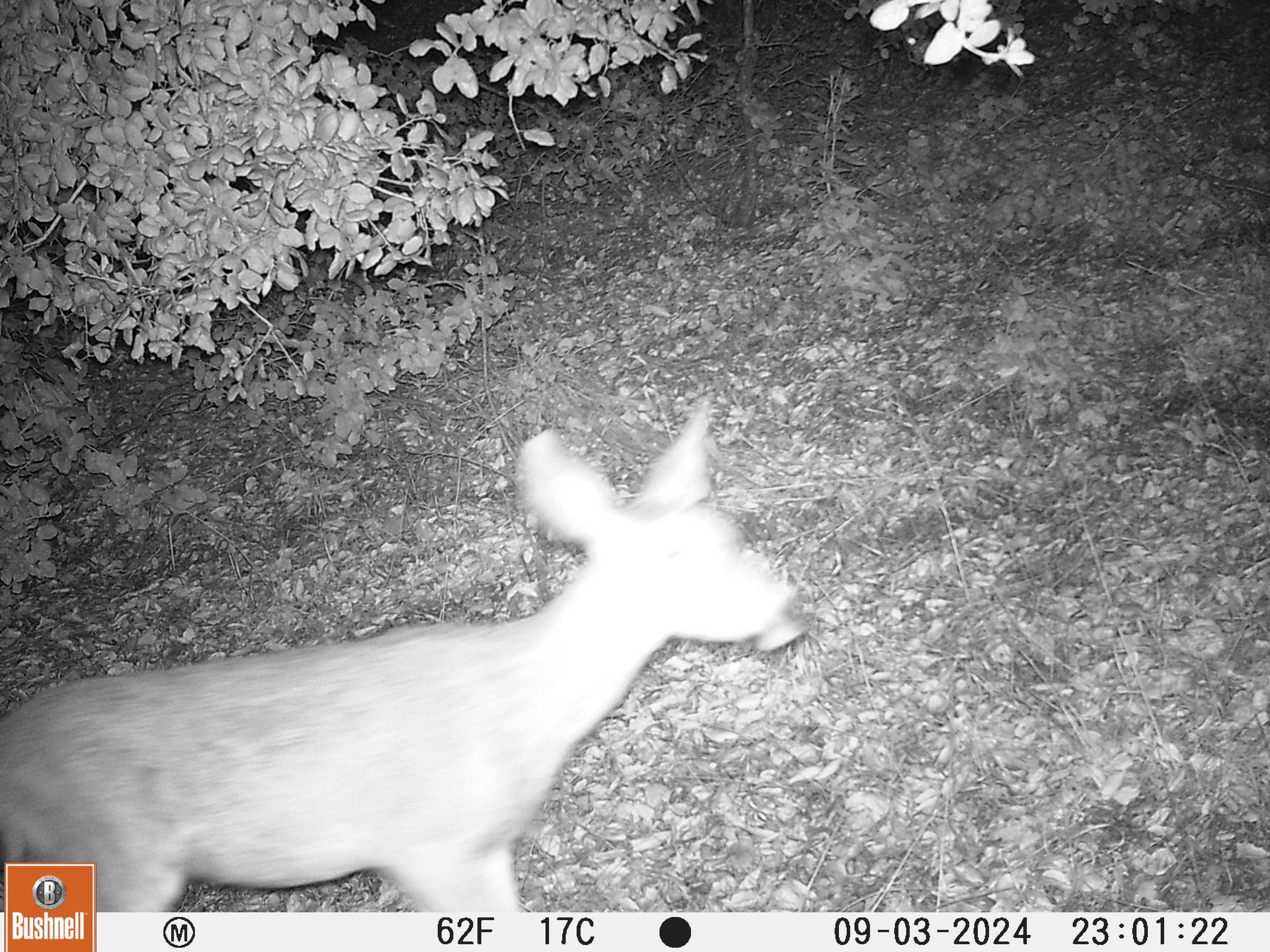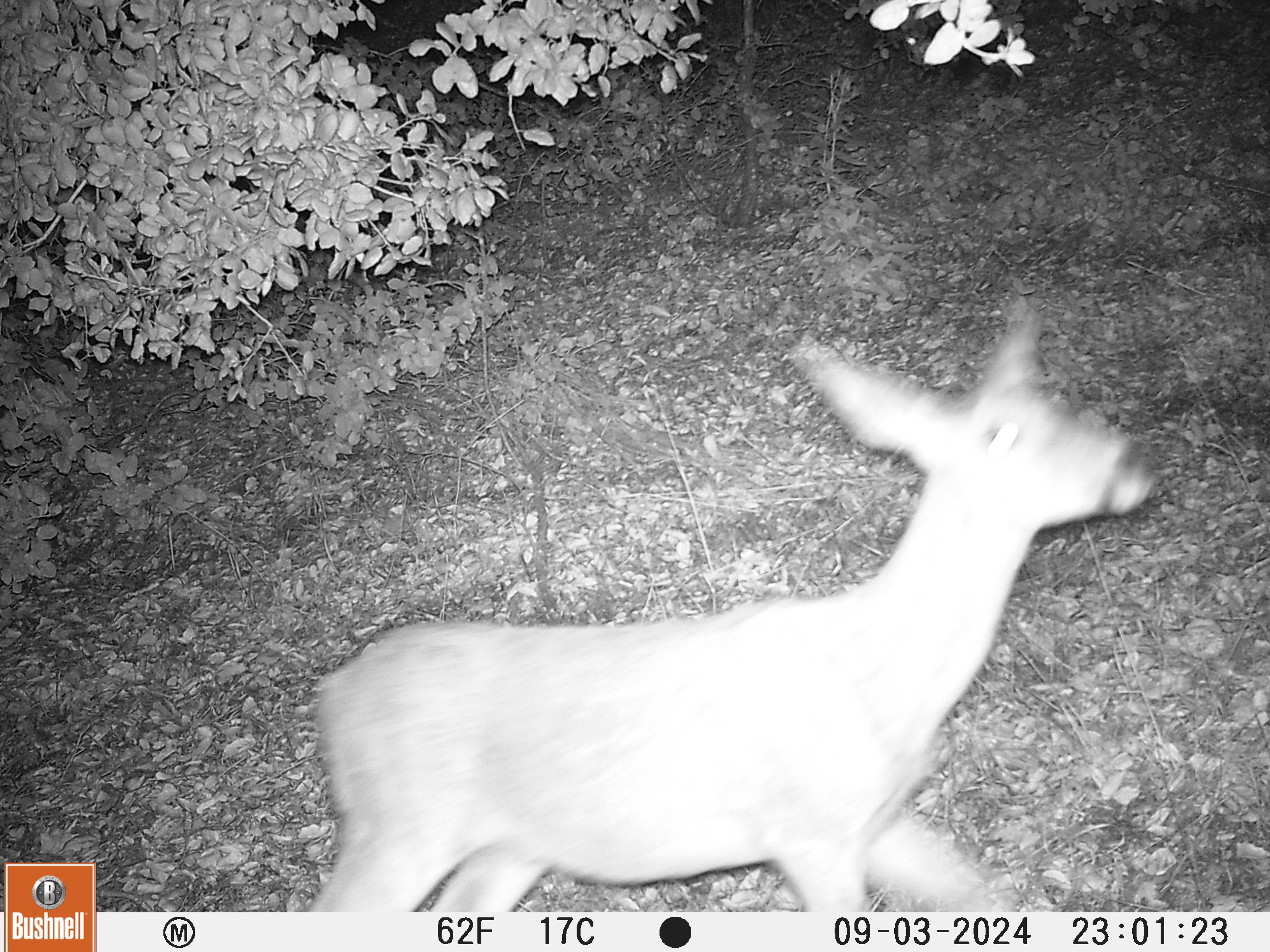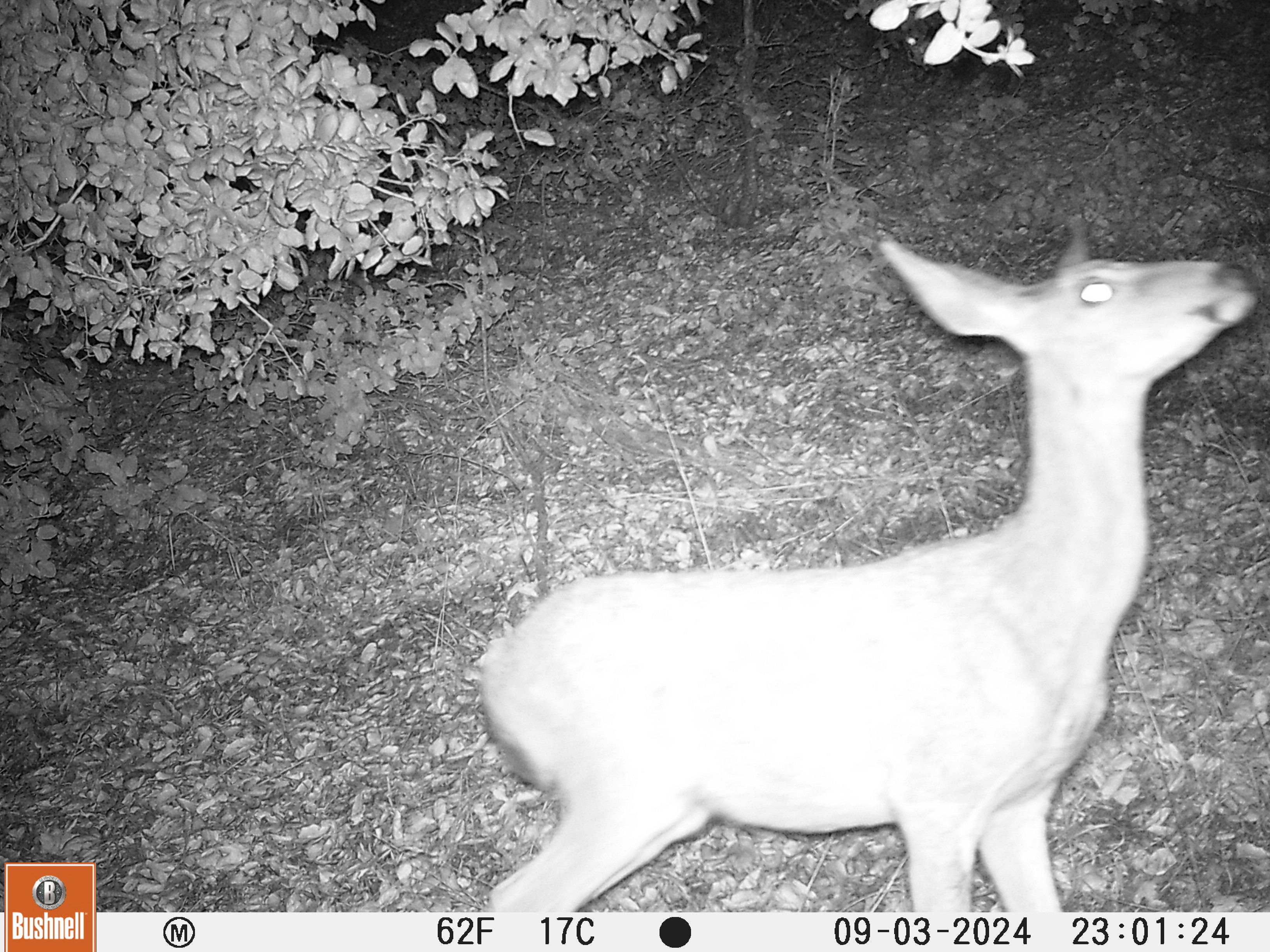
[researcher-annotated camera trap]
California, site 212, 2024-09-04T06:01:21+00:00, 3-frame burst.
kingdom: Animalia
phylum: Chordata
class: Mammalia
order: Artiodactyla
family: Cervidae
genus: Odocoileus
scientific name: Odocoileus hemionus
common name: mule deer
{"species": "mule deer (Odocoileus hemionus)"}